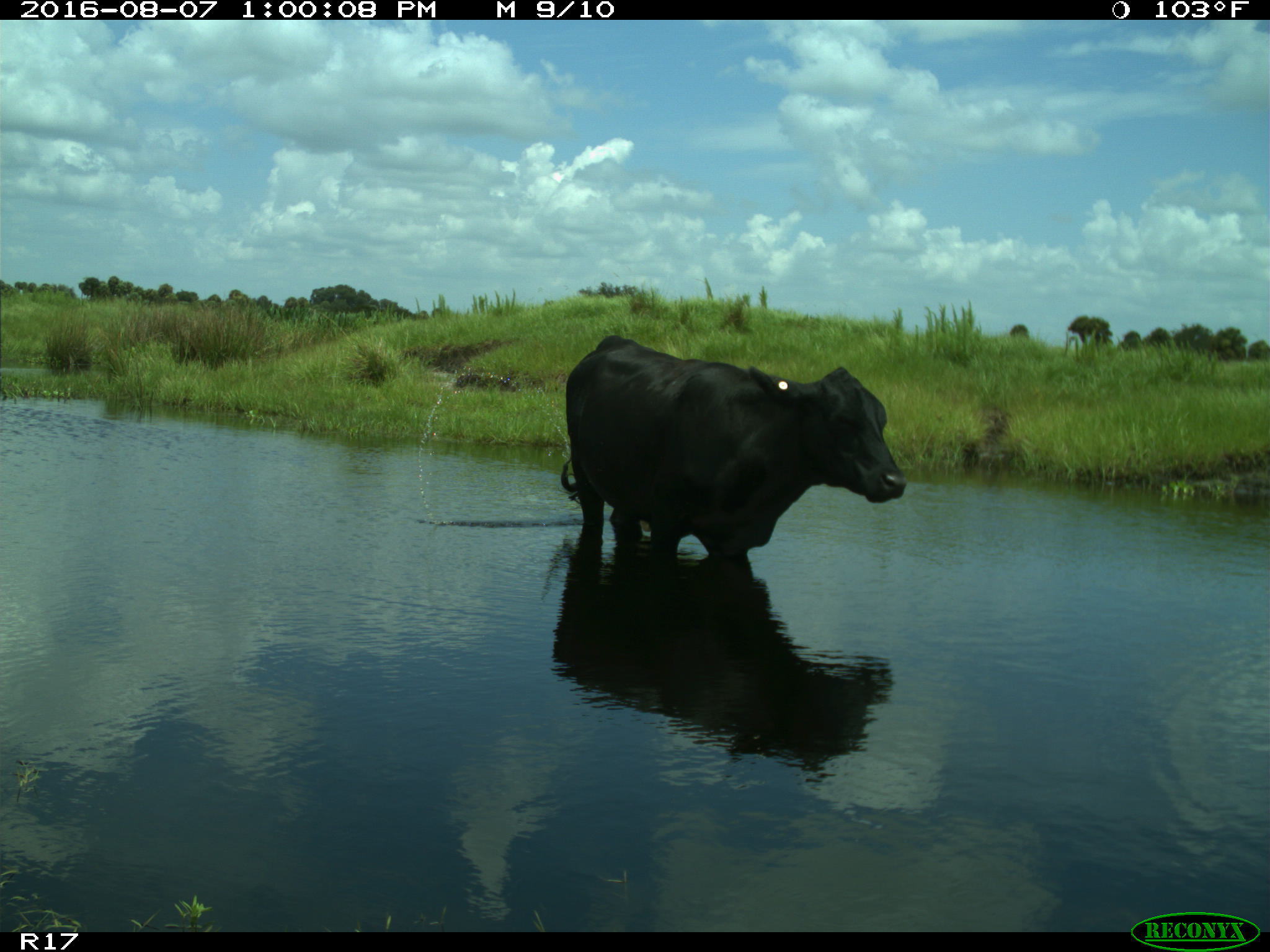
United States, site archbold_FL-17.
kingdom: Animalia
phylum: Chordata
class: Mammalia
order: Artiodactyla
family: Bovidae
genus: Bos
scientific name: Bos taurus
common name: domestic cow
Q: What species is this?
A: Bos taurus (domestic cow).